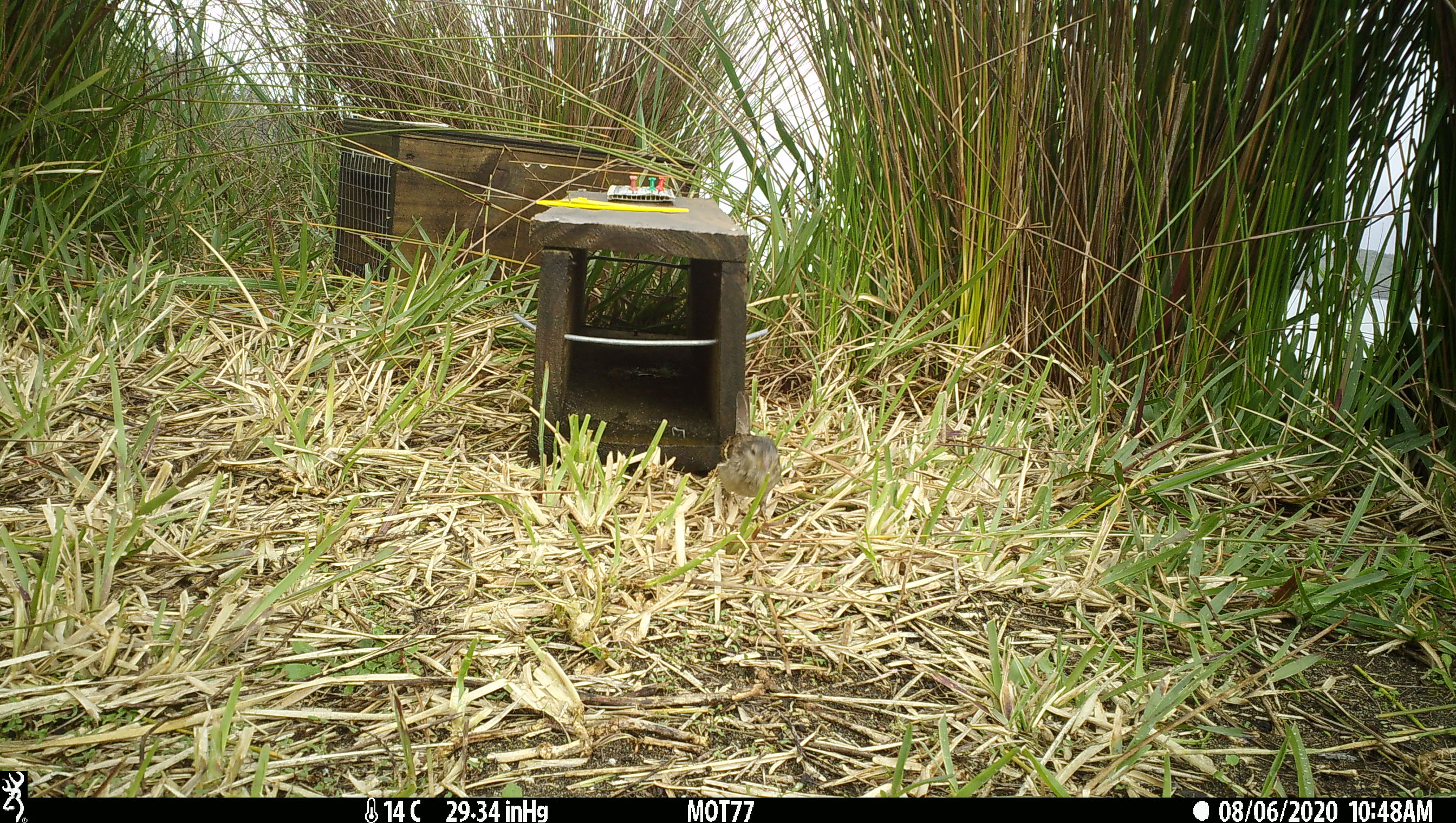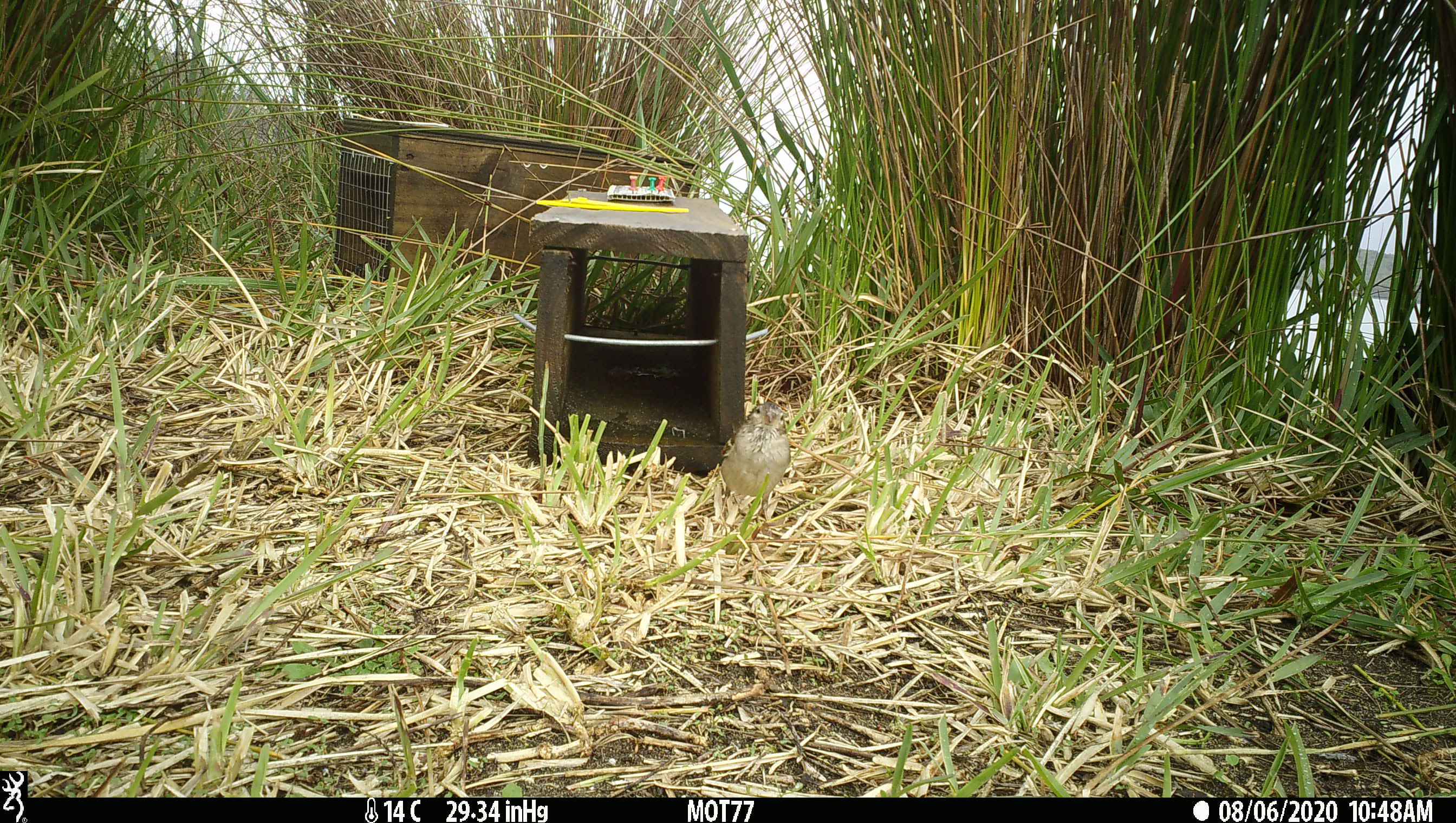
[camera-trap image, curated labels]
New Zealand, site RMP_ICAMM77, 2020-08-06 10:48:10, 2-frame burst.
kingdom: Animalia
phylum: Chordata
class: Aves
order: Passeriformes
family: Passeridae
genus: Passer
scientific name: Passer domesticus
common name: house sparrow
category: sparrow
Sparrow (house sparrow) (Passer domesticus).